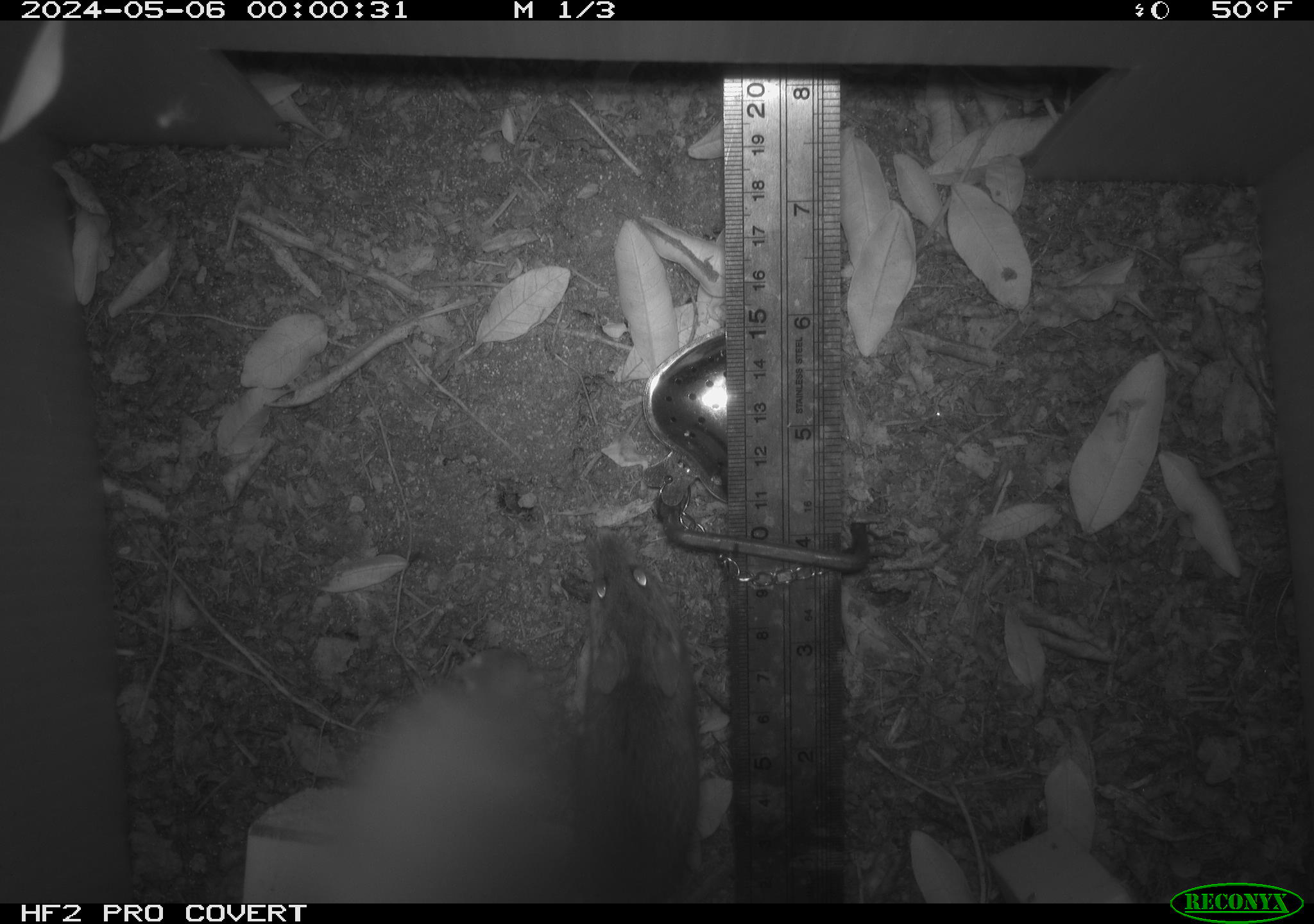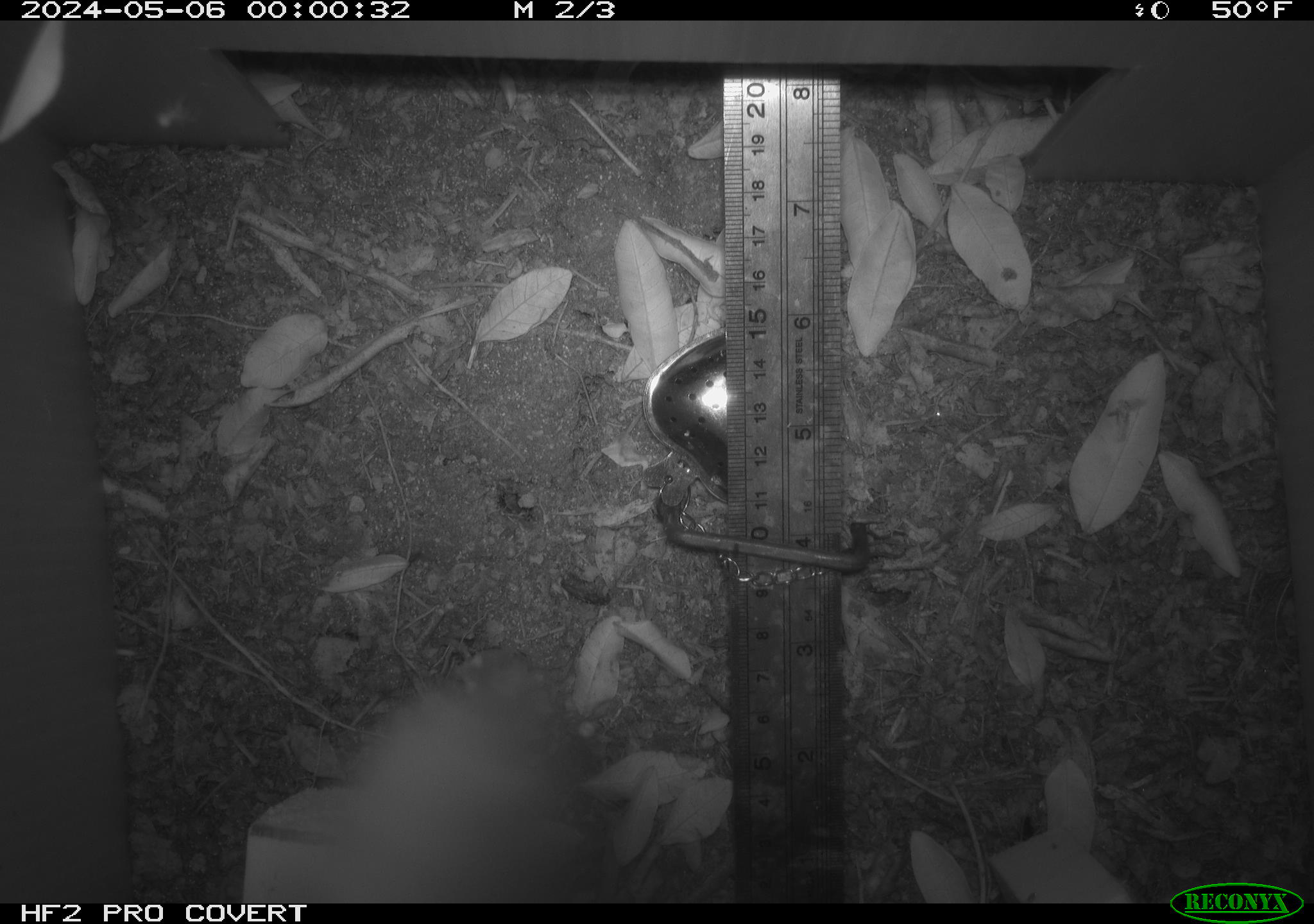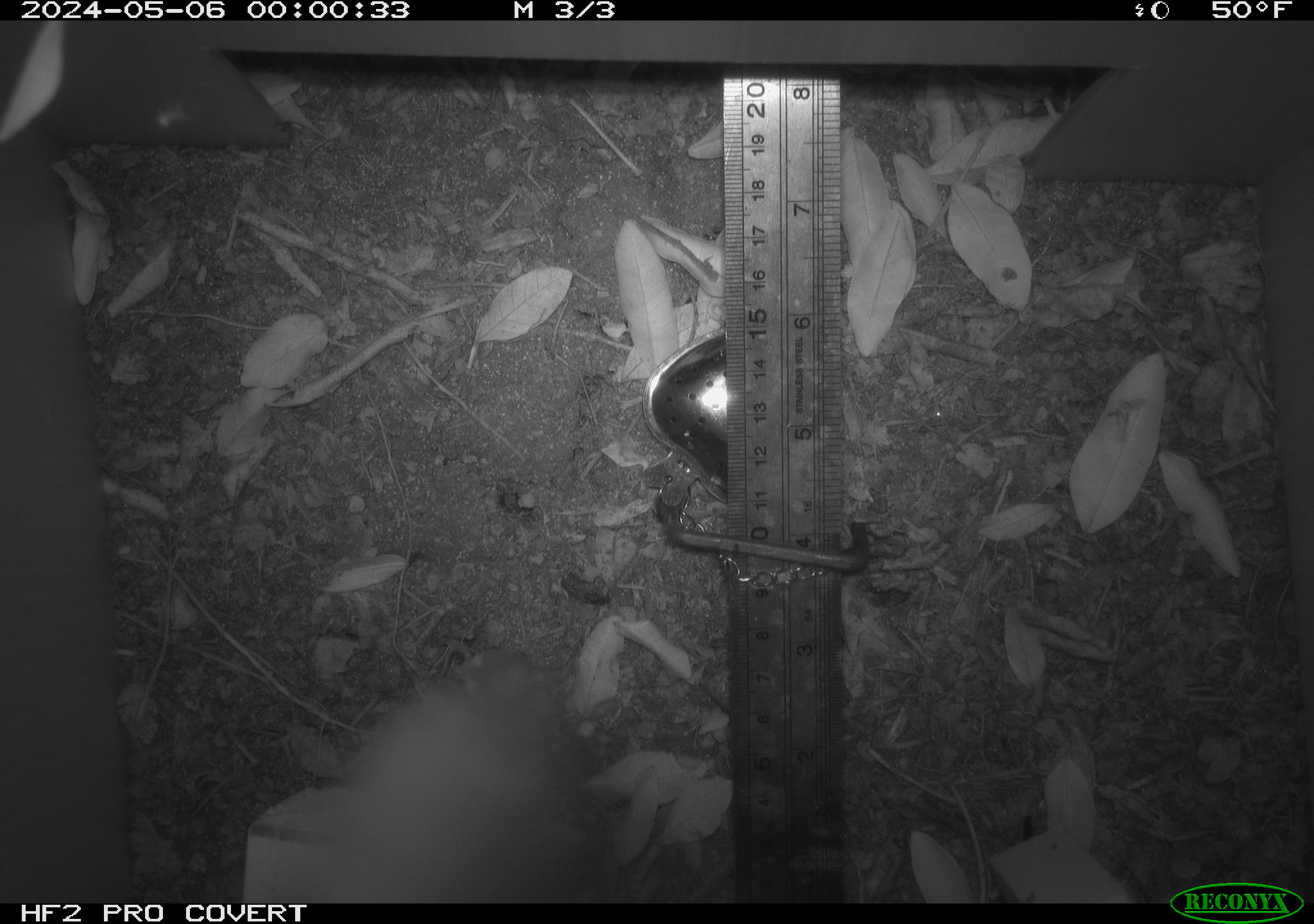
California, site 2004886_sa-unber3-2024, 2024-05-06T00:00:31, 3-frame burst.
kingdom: Animalia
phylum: Chordata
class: Mammalia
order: Rodentia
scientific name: Rodentia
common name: mouse species